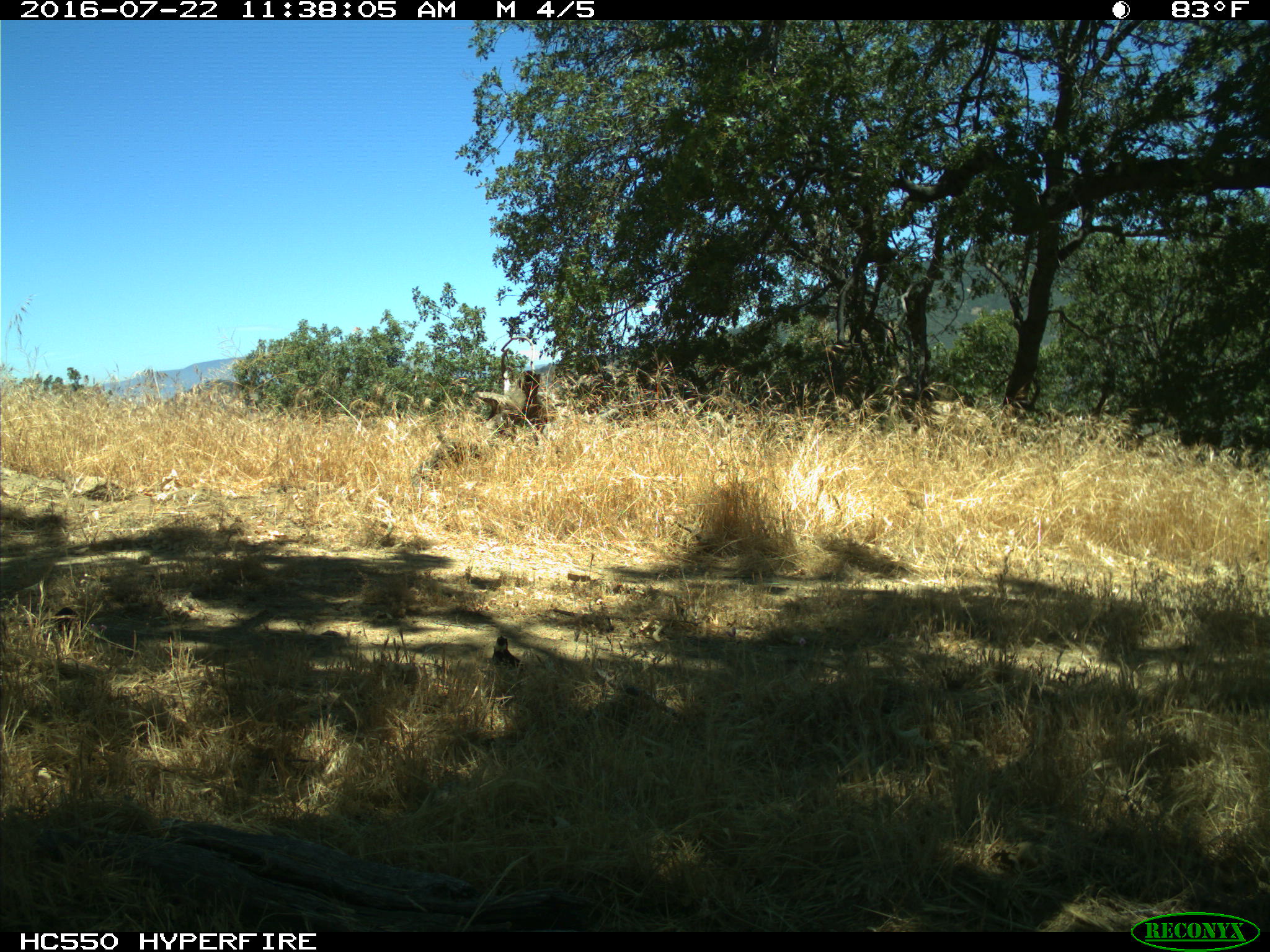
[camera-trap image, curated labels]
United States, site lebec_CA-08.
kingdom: Animalia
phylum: Chordata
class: Aves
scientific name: Aves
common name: birds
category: unidentified bird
Unidentified bird (birds) (Aves).